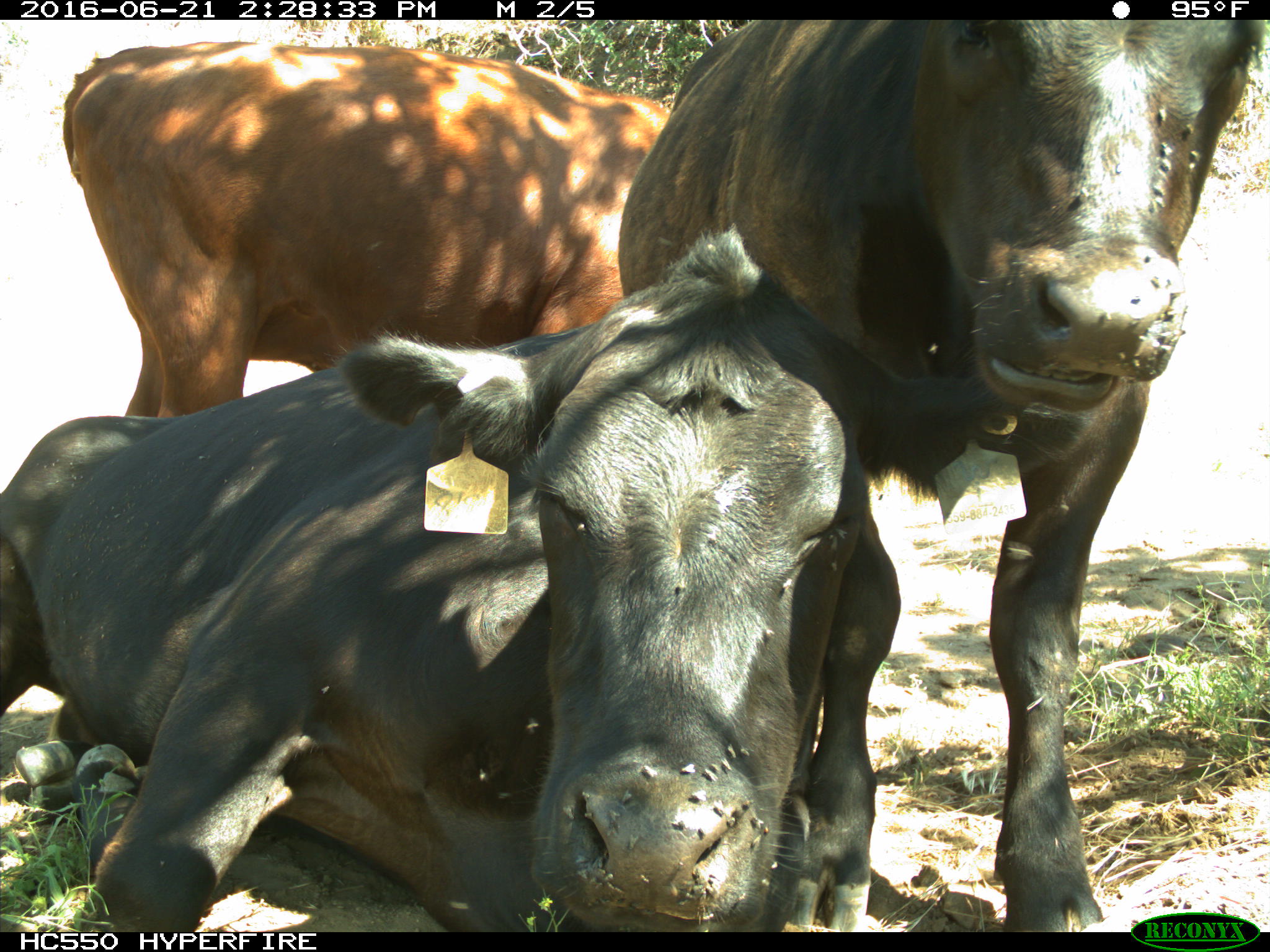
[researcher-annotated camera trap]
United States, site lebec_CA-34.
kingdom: Animalia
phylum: Chordata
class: Mammalia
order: Artiodactyla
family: Bovidae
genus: Bos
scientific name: Bos taurus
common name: domestic cow